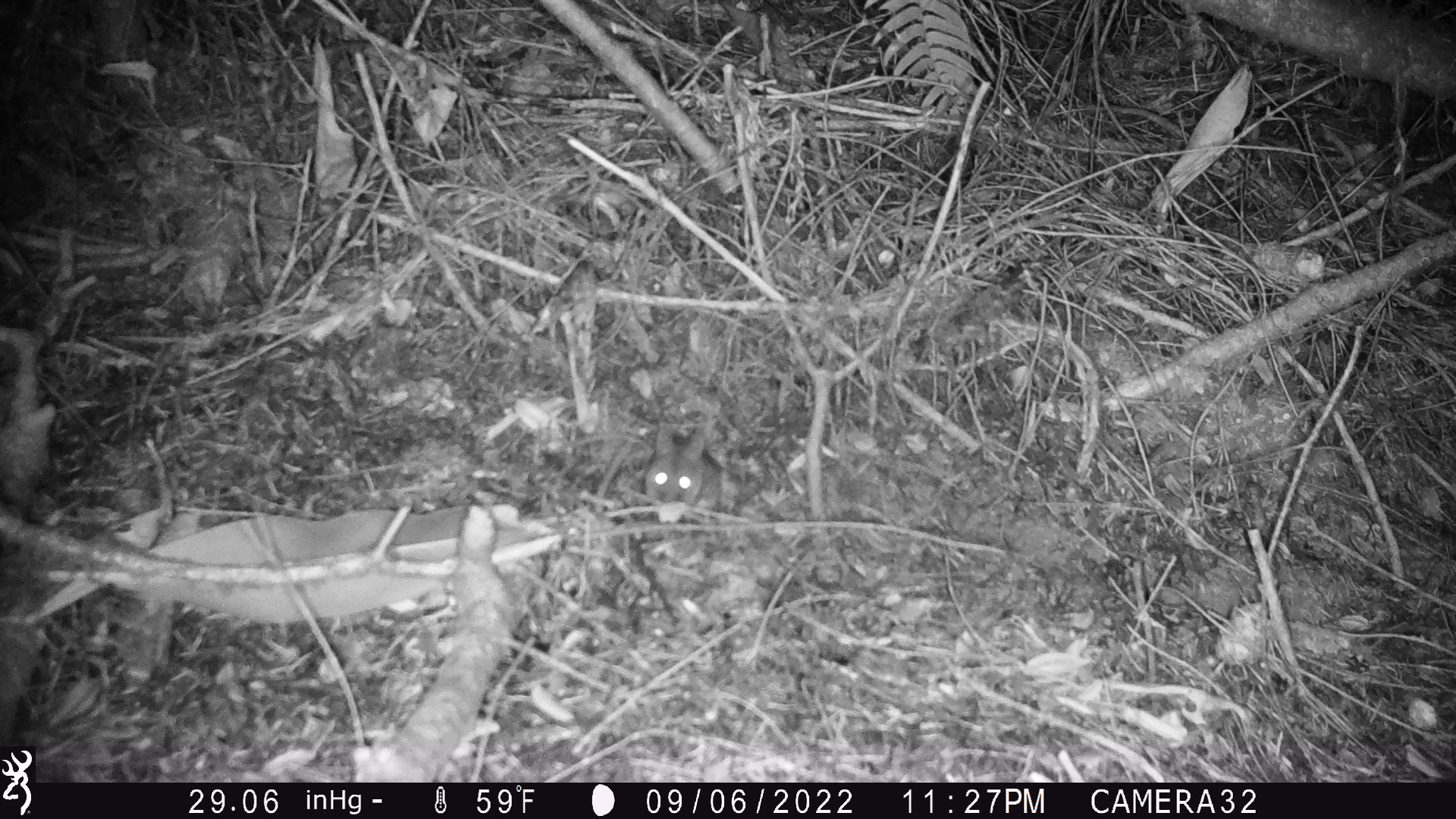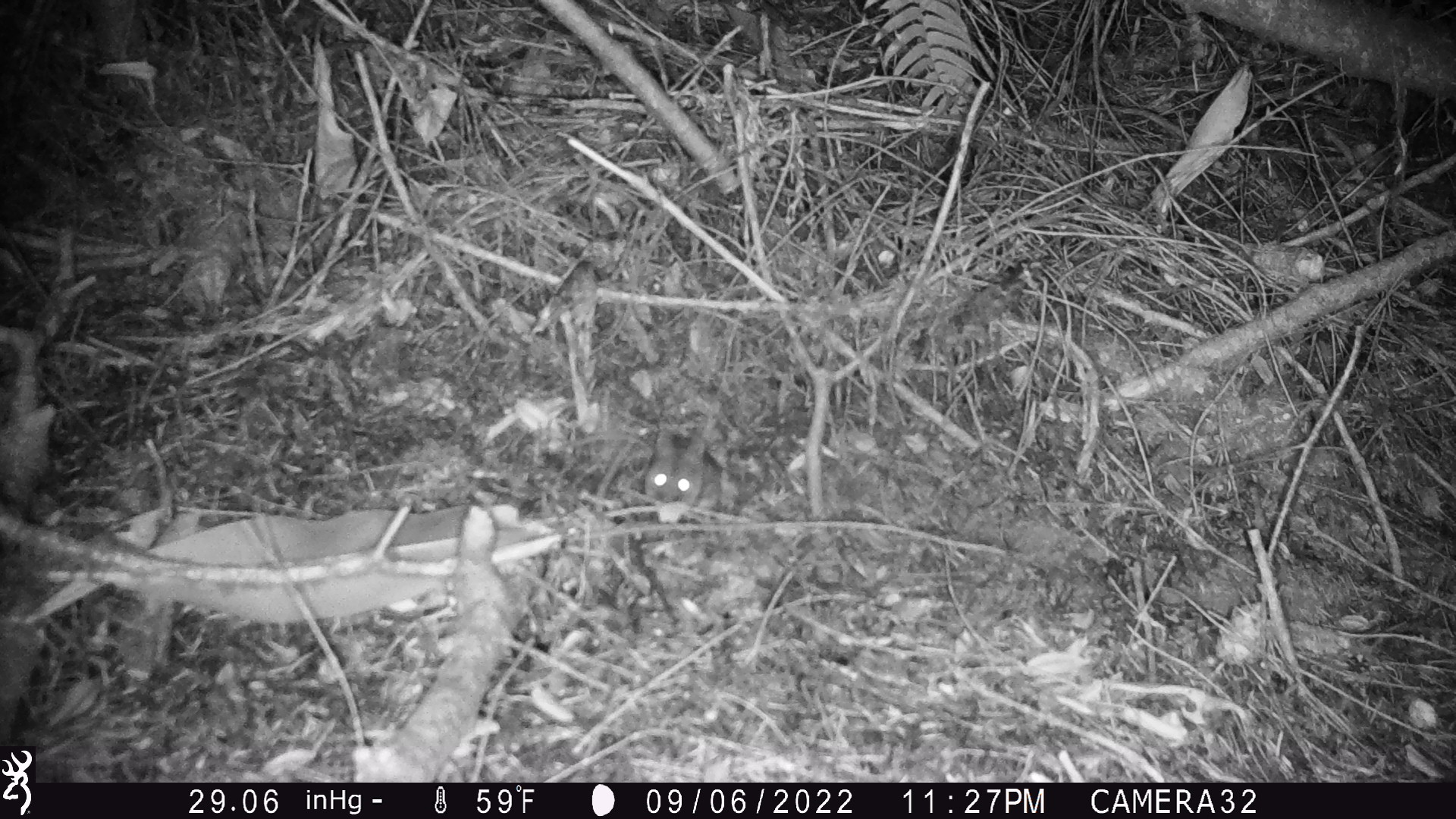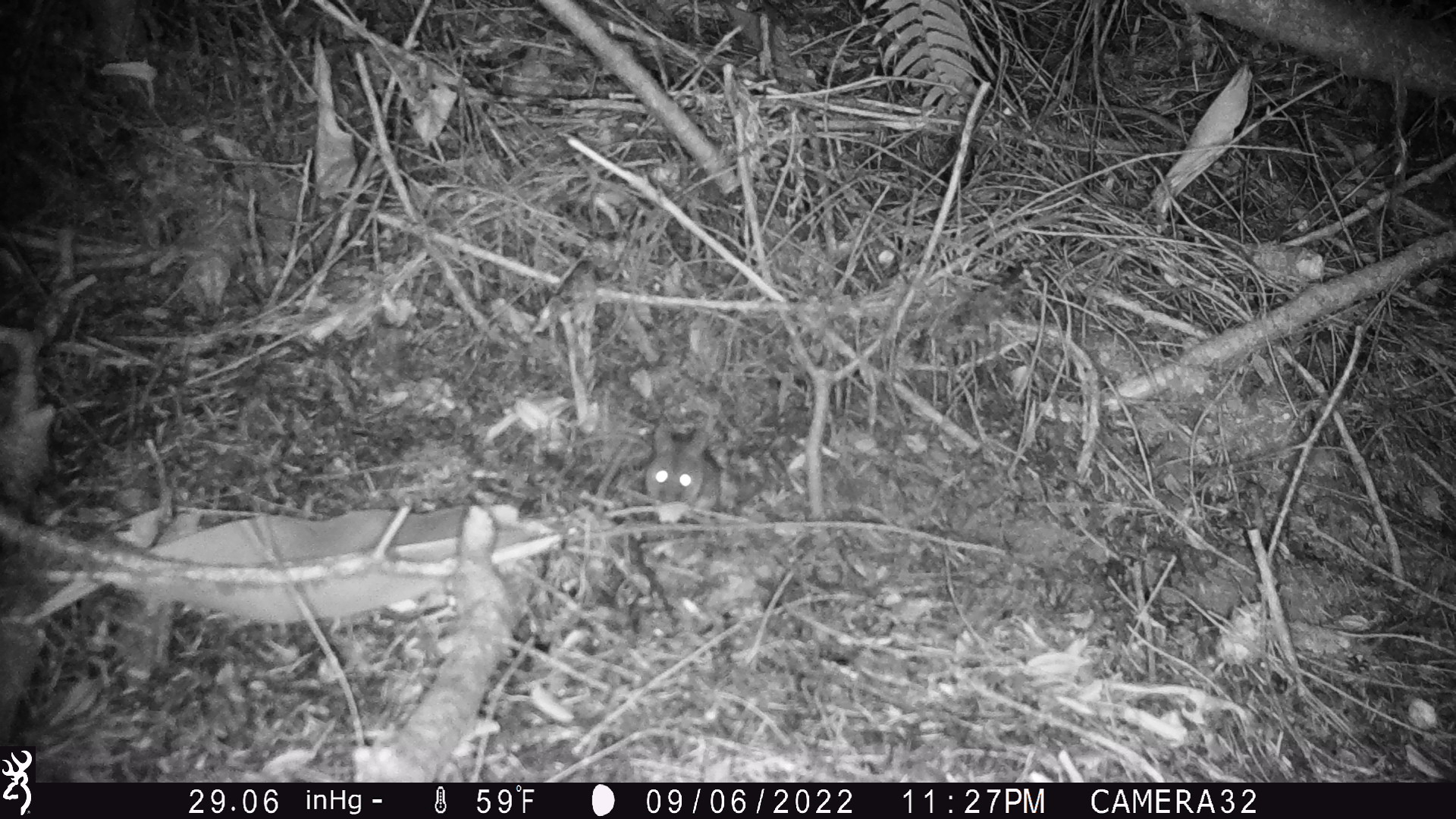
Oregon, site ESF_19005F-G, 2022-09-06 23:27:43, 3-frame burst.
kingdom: Animalia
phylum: Chordata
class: Mammalia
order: Rodentia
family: Cricetidae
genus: Neotoma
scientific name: Neotoma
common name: woodrats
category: neotoma species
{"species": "neotoma species (woodrats) (Neotoma)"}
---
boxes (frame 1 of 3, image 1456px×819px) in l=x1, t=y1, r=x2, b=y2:
neotoma species: l=563, t=423, r=733, b=528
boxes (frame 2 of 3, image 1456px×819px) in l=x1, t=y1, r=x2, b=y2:
neotoma species: l=548, t=420, r=733, b=529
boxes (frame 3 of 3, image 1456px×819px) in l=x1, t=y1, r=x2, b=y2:
neotoma species: l=561, t=422, r=724, b=530